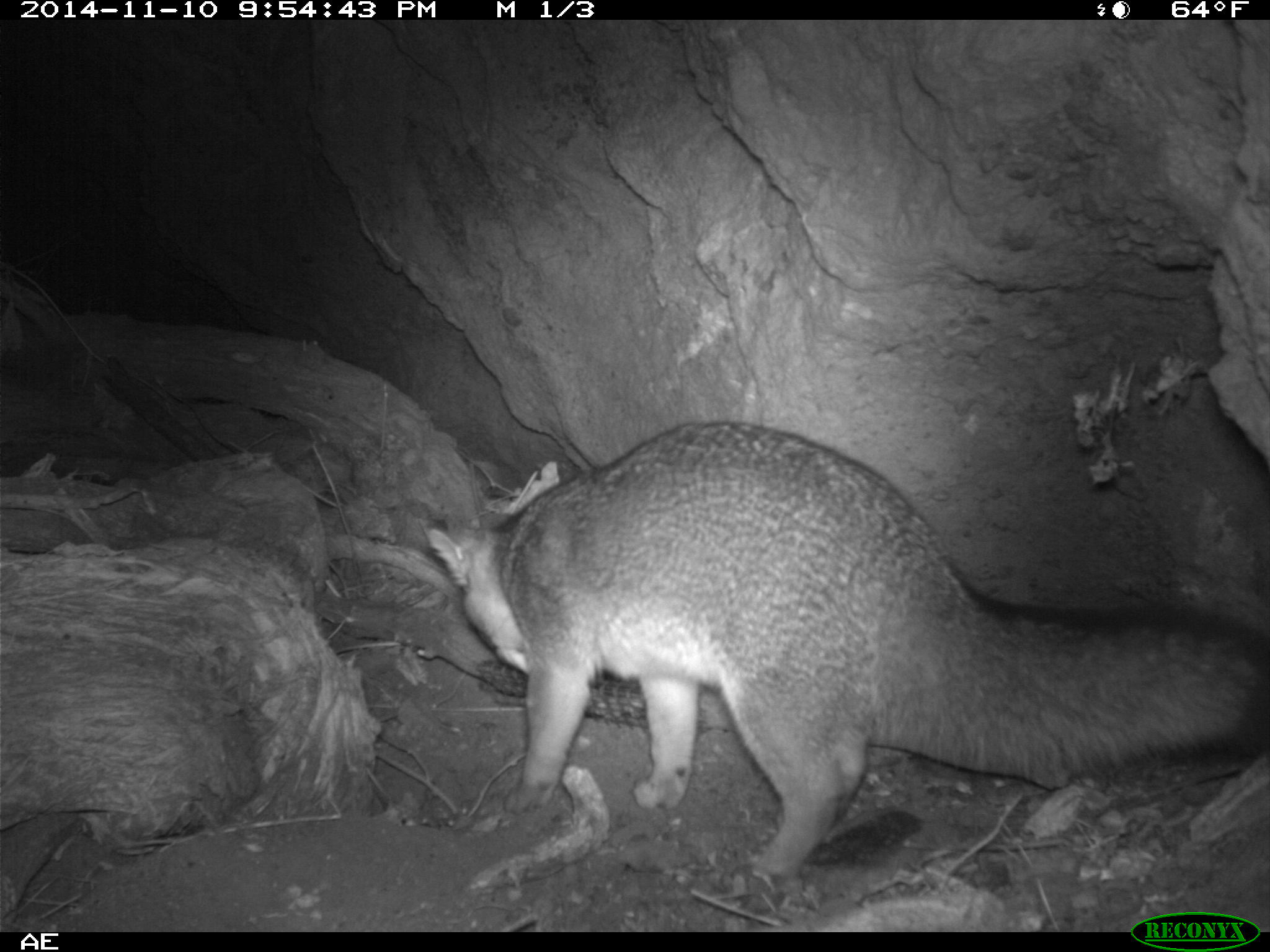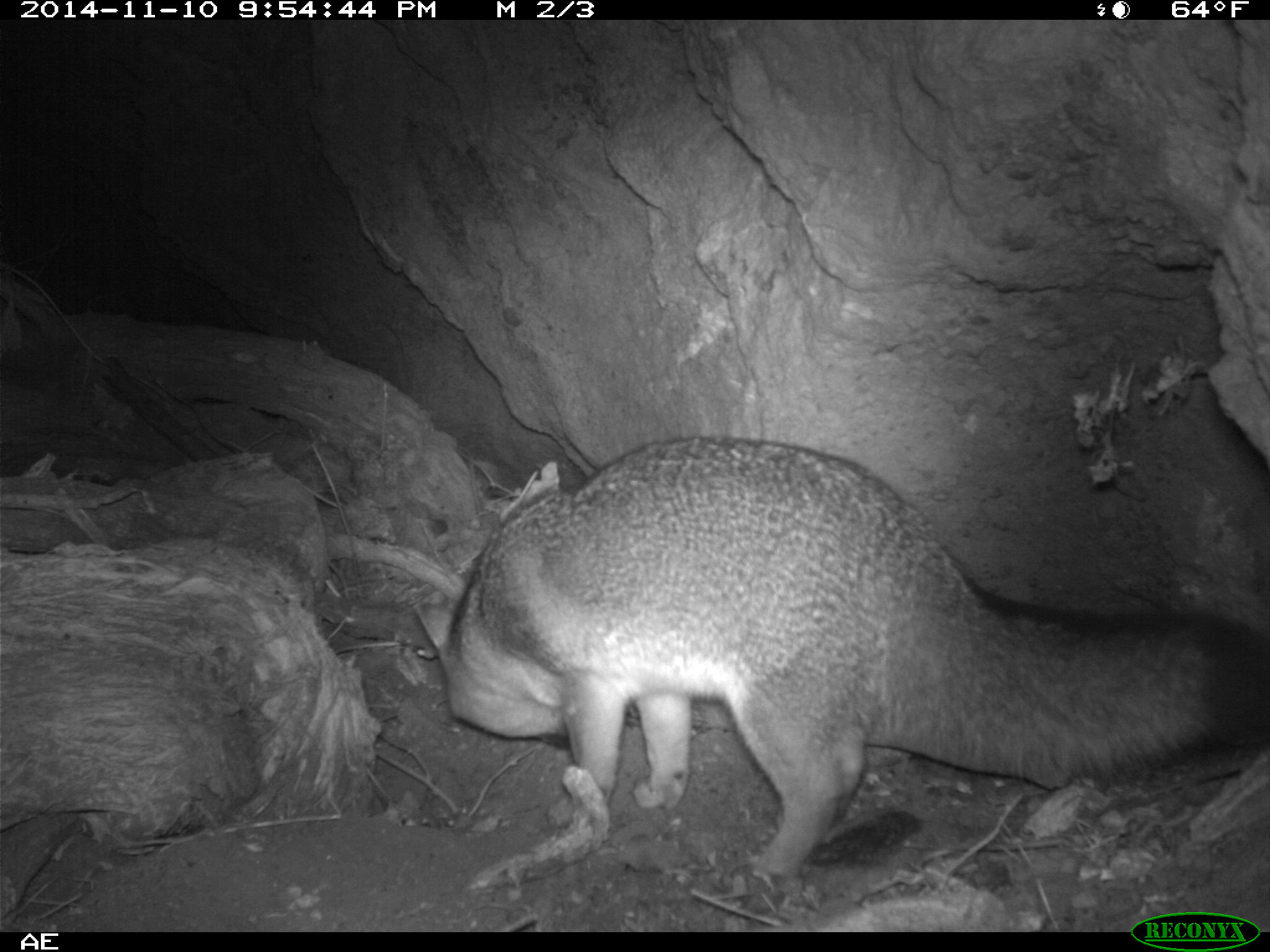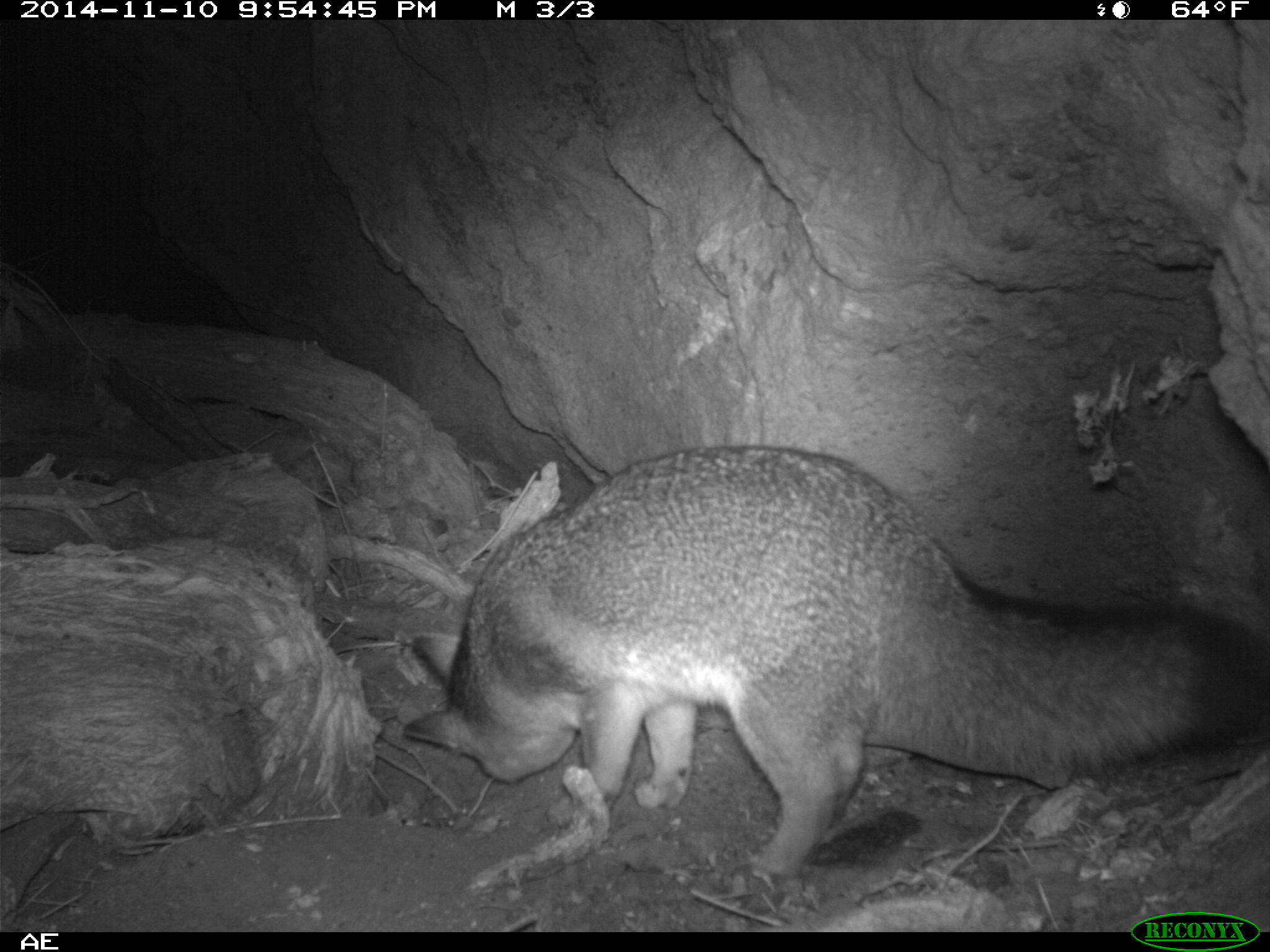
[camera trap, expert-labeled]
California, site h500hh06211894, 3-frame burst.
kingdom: Animalia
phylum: Chordata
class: Mammalia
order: Carnivora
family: Canidae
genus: Urocyon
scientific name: Urocyon littoralis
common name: island fox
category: fox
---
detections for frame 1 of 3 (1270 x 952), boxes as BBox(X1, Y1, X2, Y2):
fox: BBox(422, 421, 1269, 881)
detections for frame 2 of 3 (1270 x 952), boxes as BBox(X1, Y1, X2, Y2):
fox: BBox(415, 433, 1269, 882)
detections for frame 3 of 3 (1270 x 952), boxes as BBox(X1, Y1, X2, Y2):
fox: BBox(404, 444, 1269, 912)